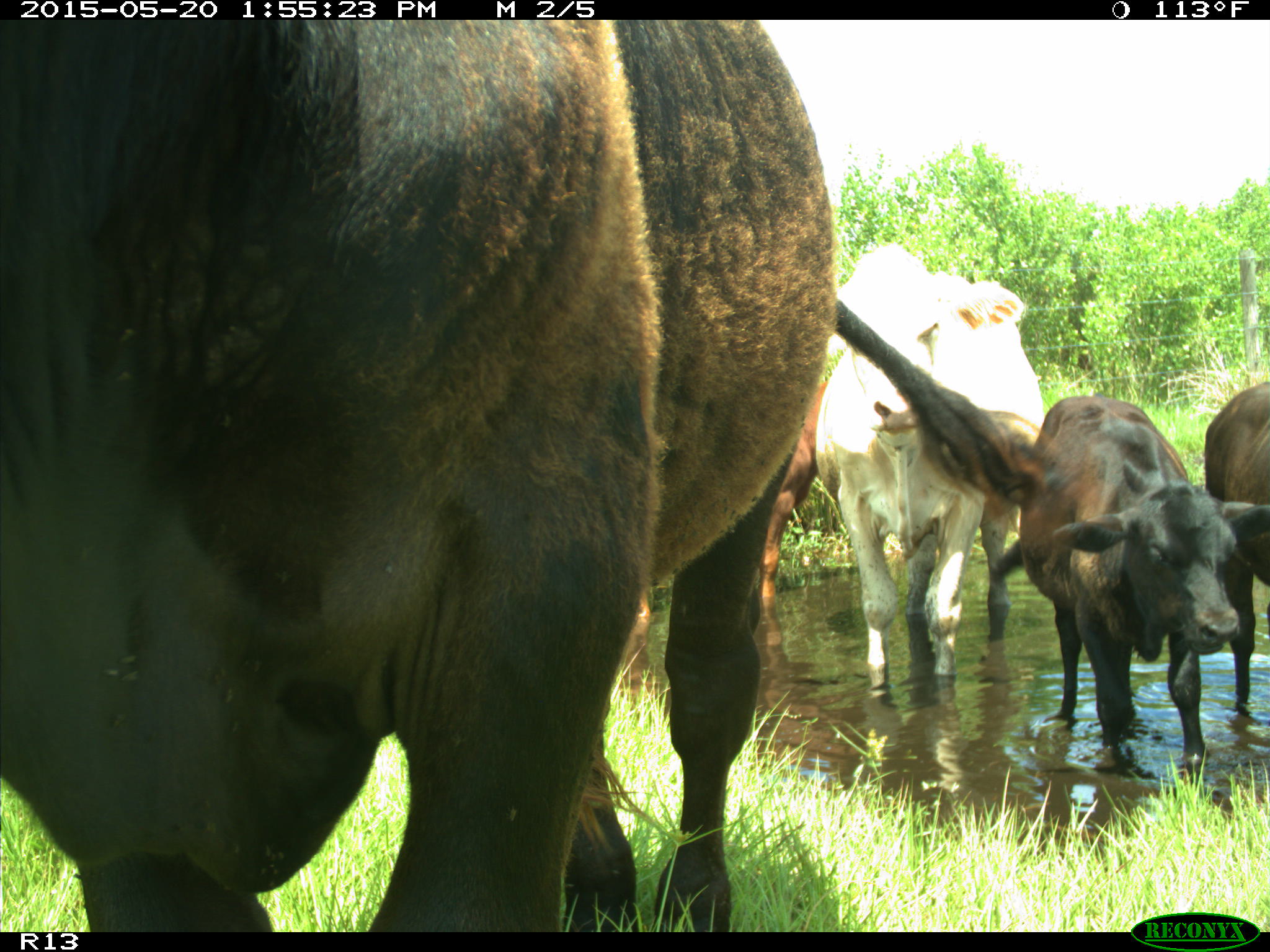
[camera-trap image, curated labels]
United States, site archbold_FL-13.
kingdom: Animalia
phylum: Chordata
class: Mammalia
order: Artiodactyla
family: Bovidae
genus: Bos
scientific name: Bos taurus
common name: domestic cow